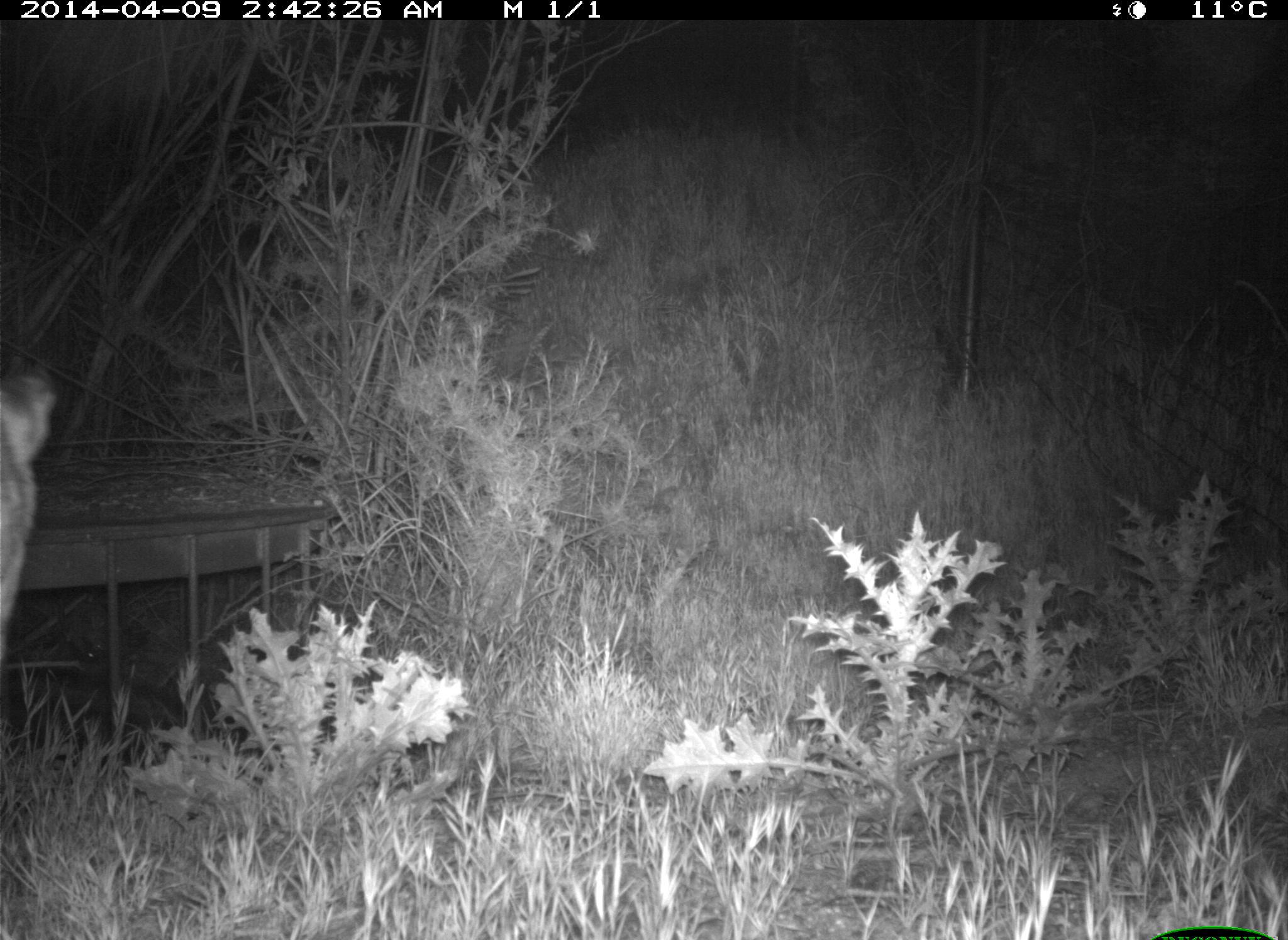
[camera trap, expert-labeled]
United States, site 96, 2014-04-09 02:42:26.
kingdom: Animalia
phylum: Chordata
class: Mammalia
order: Carnivora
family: Felidae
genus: Lynx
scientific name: Lynx rufus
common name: bobcat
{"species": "bobcat (Lynx rufus)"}